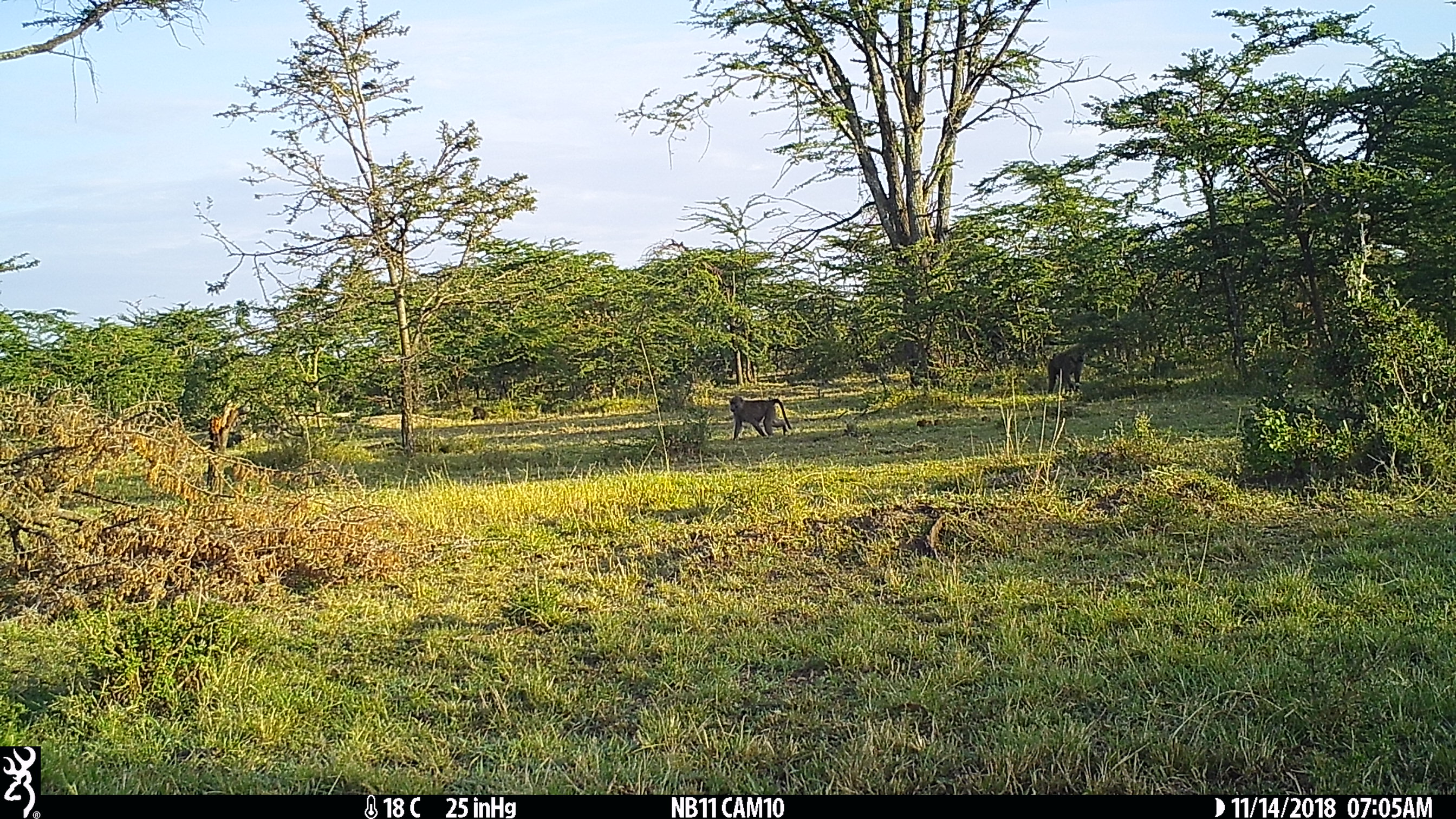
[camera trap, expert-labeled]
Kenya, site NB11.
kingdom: Animalia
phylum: Chordata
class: Mammalia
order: Primates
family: Cercopithecidae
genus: Papio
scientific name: Papio anubis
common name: olive baboon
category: baboon